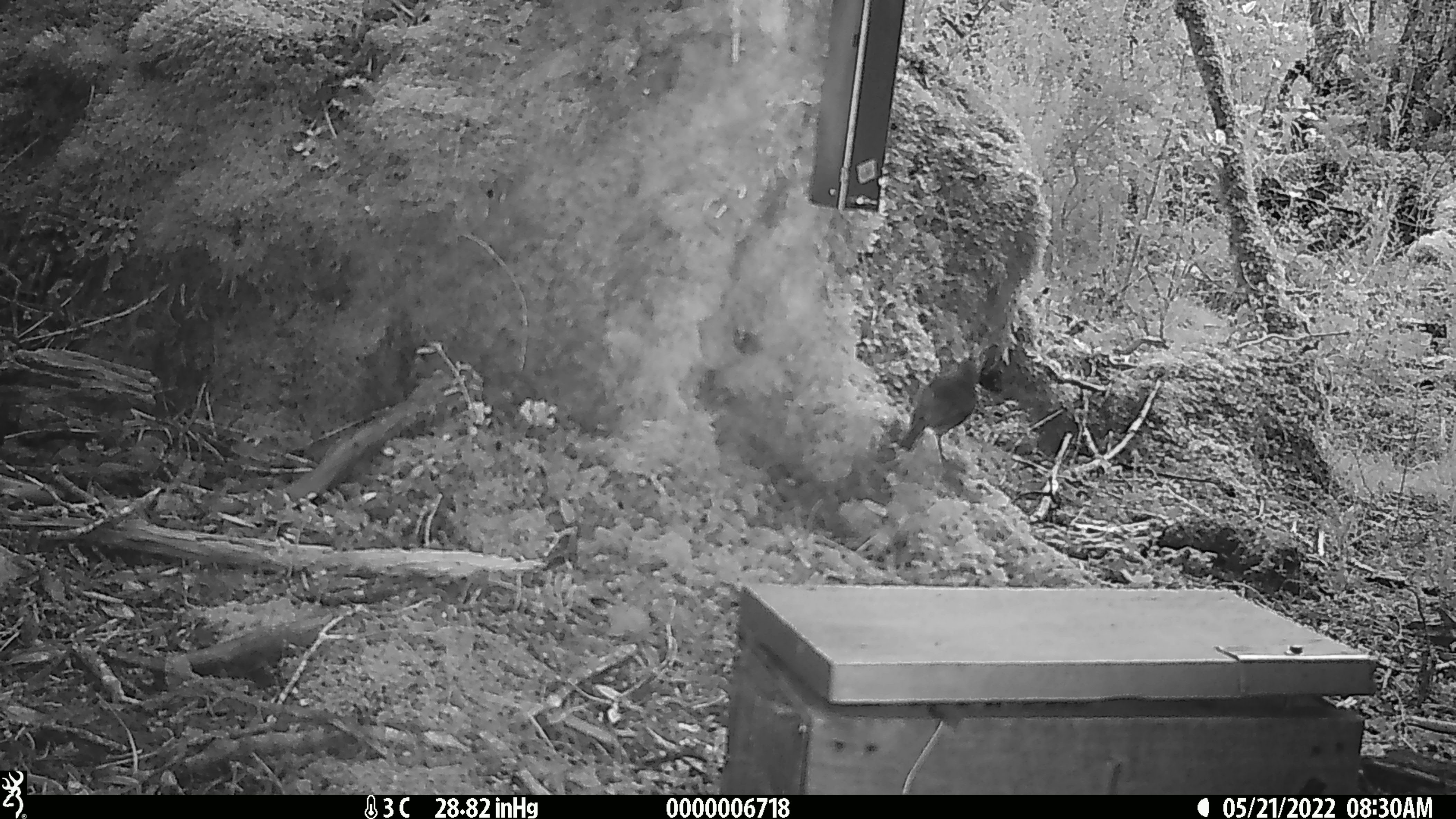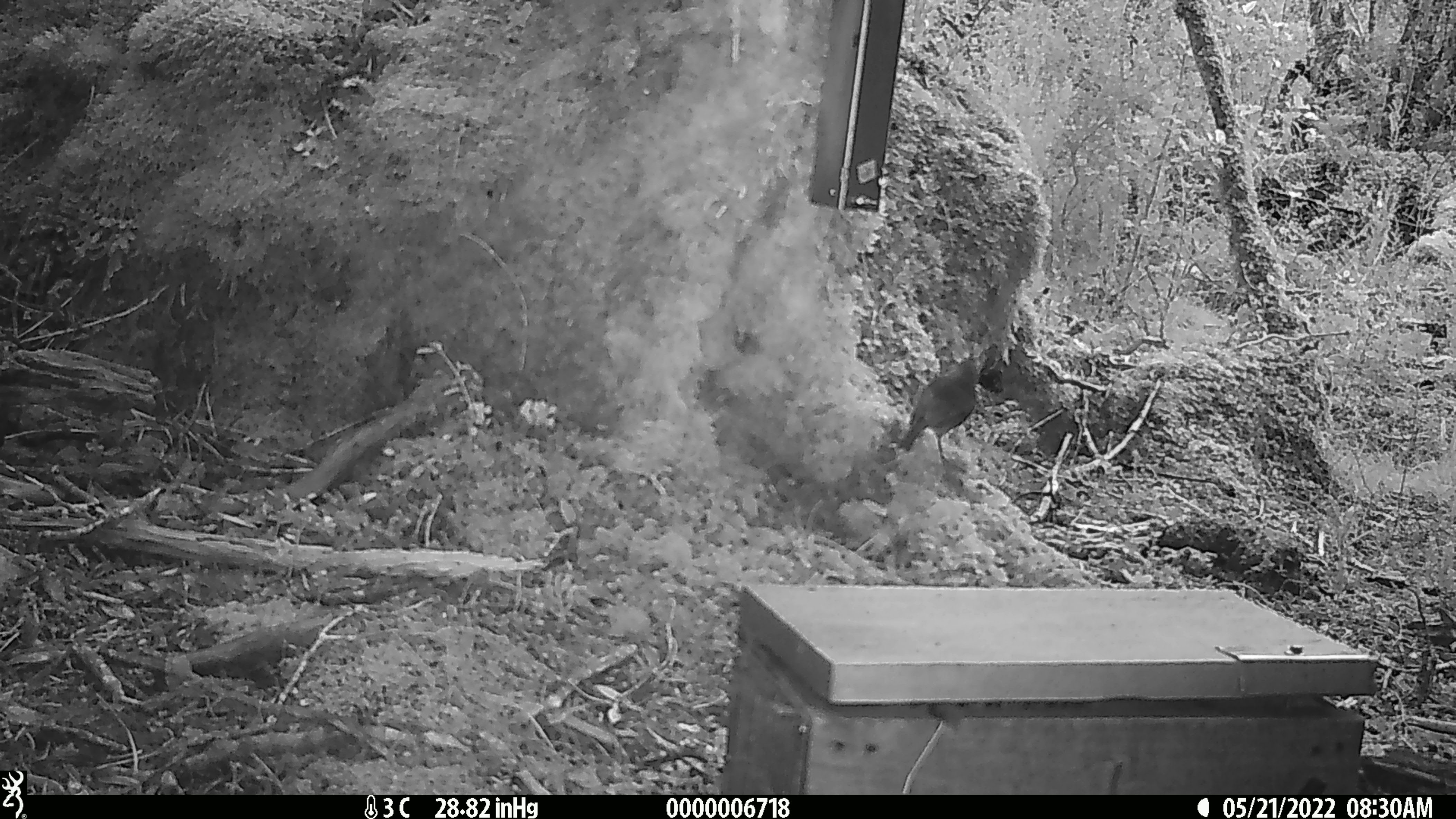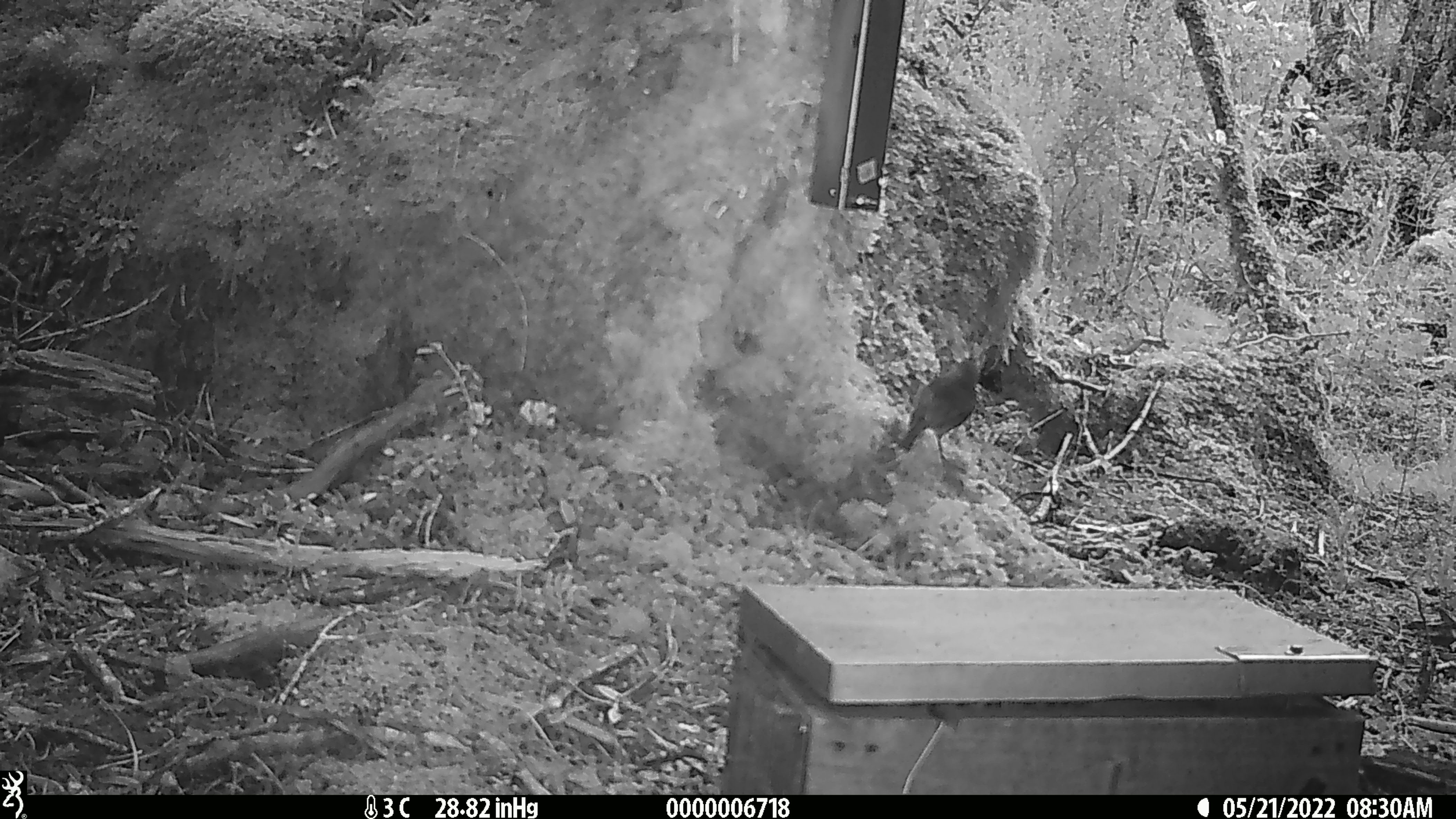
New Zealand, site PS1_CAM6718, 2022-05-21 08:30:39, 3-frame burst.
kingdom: Animalia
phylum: Chordata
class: Aves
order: Passeriformes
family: Petroicidae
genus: Petroica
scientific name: Petroica australis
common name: new zealand robin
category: robin